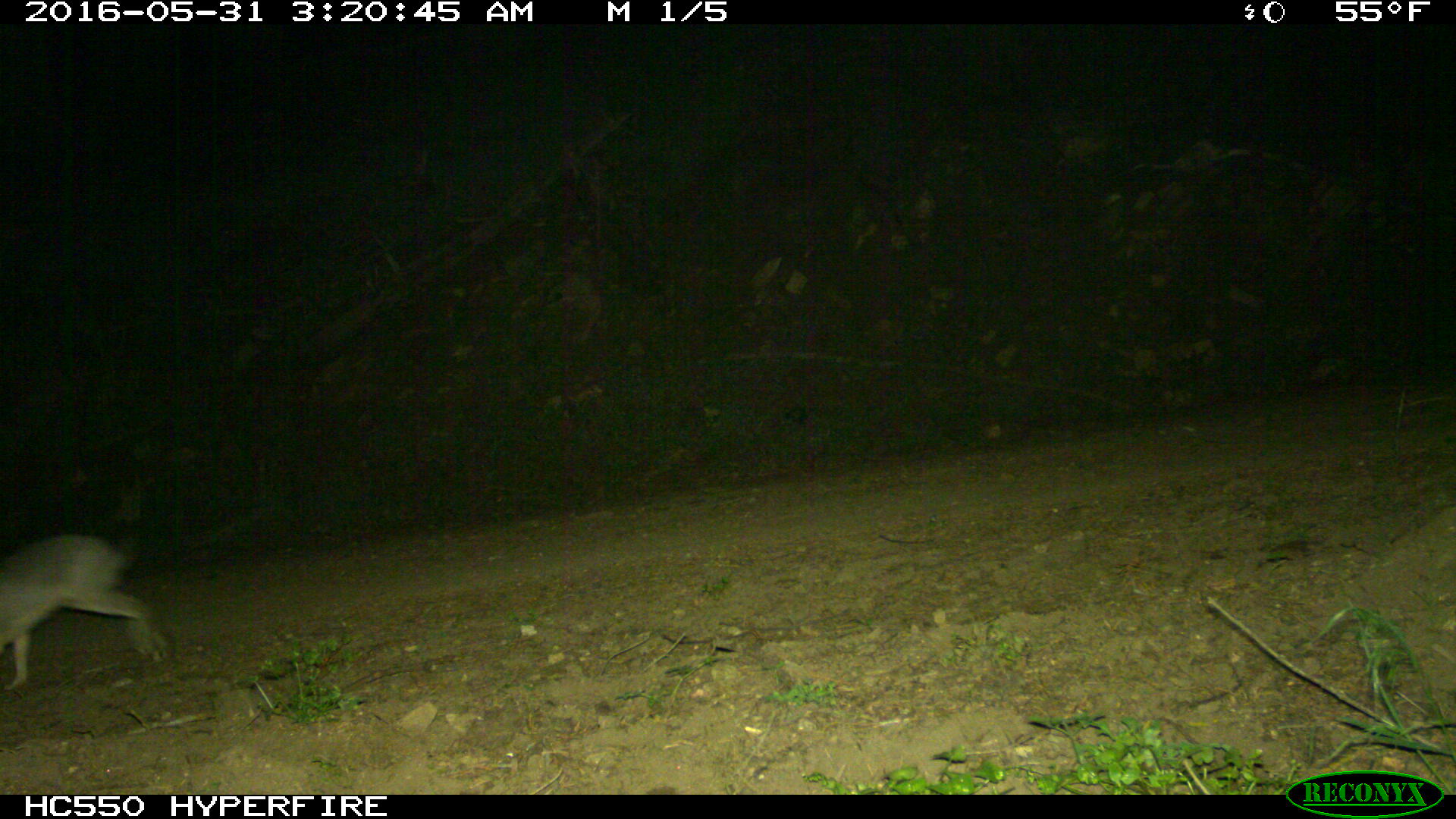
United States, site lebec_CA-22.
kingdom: Animalia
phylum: Chordata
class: Mammalia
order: Lagomorpha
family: Leporidae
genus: Lepus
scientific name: Lepus californicus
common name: black-tailed jackrabbit